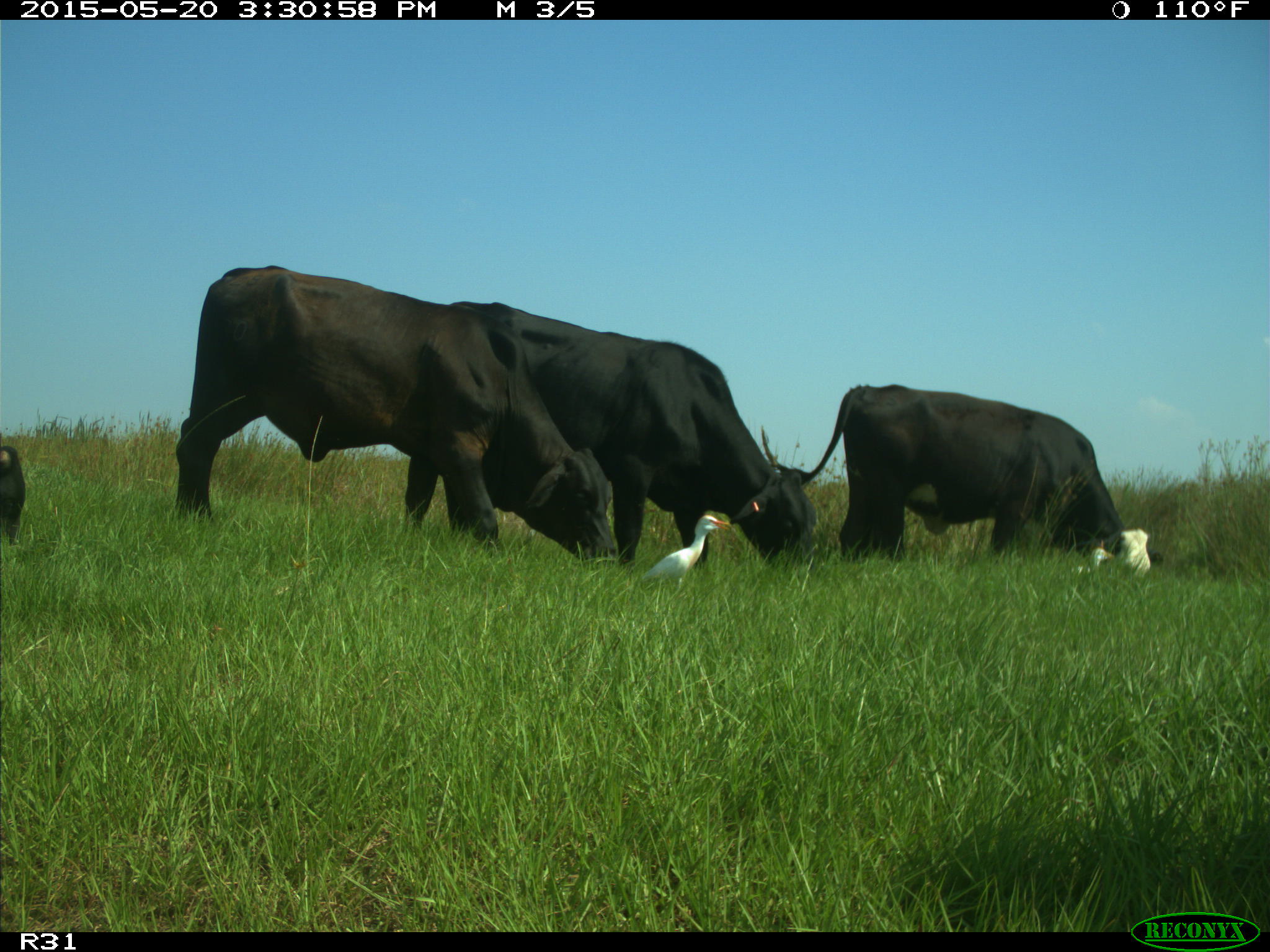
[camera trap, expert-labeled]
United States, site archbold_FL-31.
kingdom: Animalia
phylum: Chordata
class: Mammalia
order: Artiodactyla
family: Bovidae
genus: Bos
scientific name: Bos taurus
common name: domestic cow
Bos taurus (domestic cow).